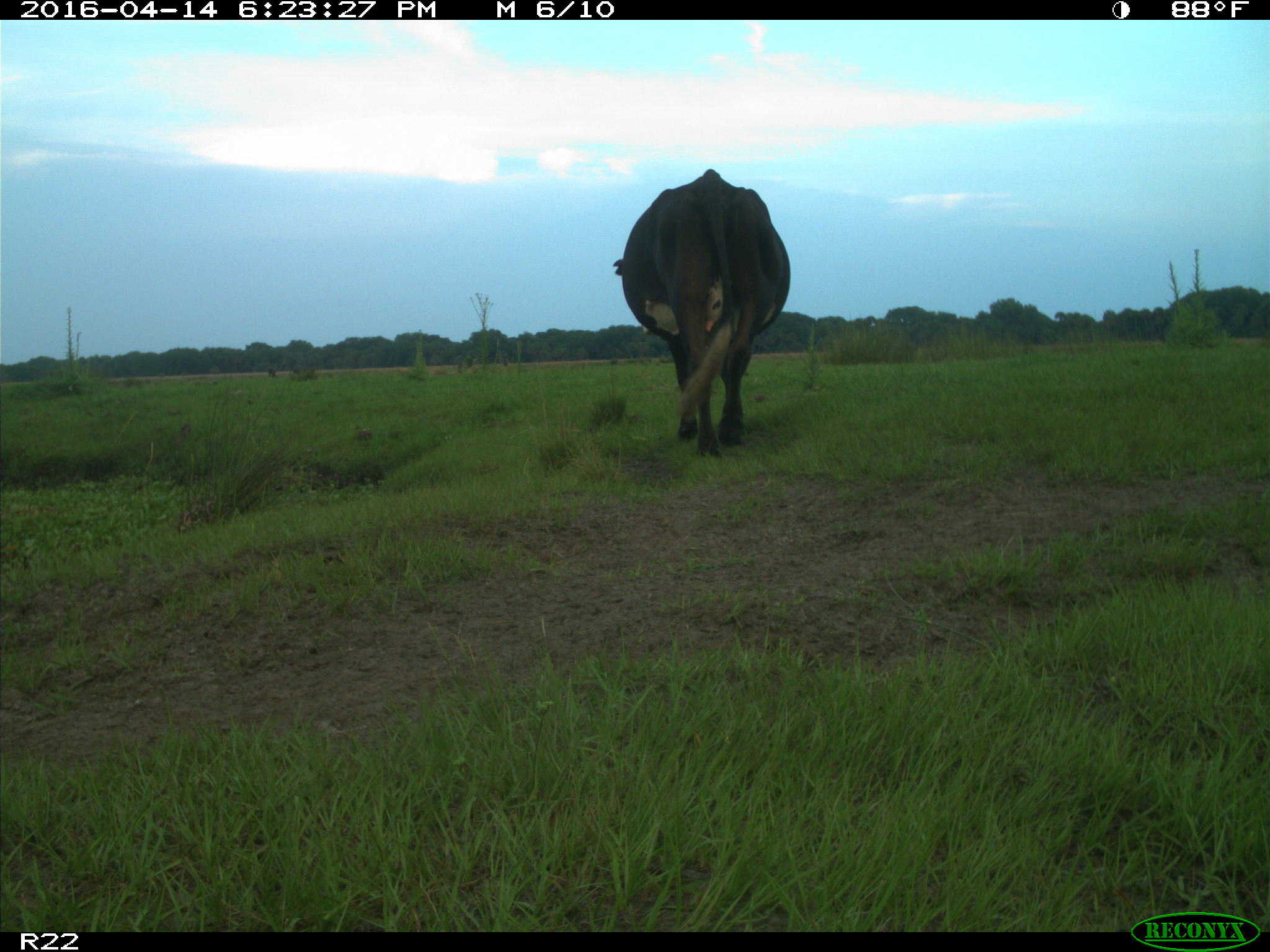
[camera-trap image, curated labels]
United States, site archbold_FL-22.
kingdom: Animalia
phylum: Chordata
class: Mammalia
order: Artiodactyla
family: Bovidae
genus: Bos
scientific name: Bos taurus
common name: domestic cow